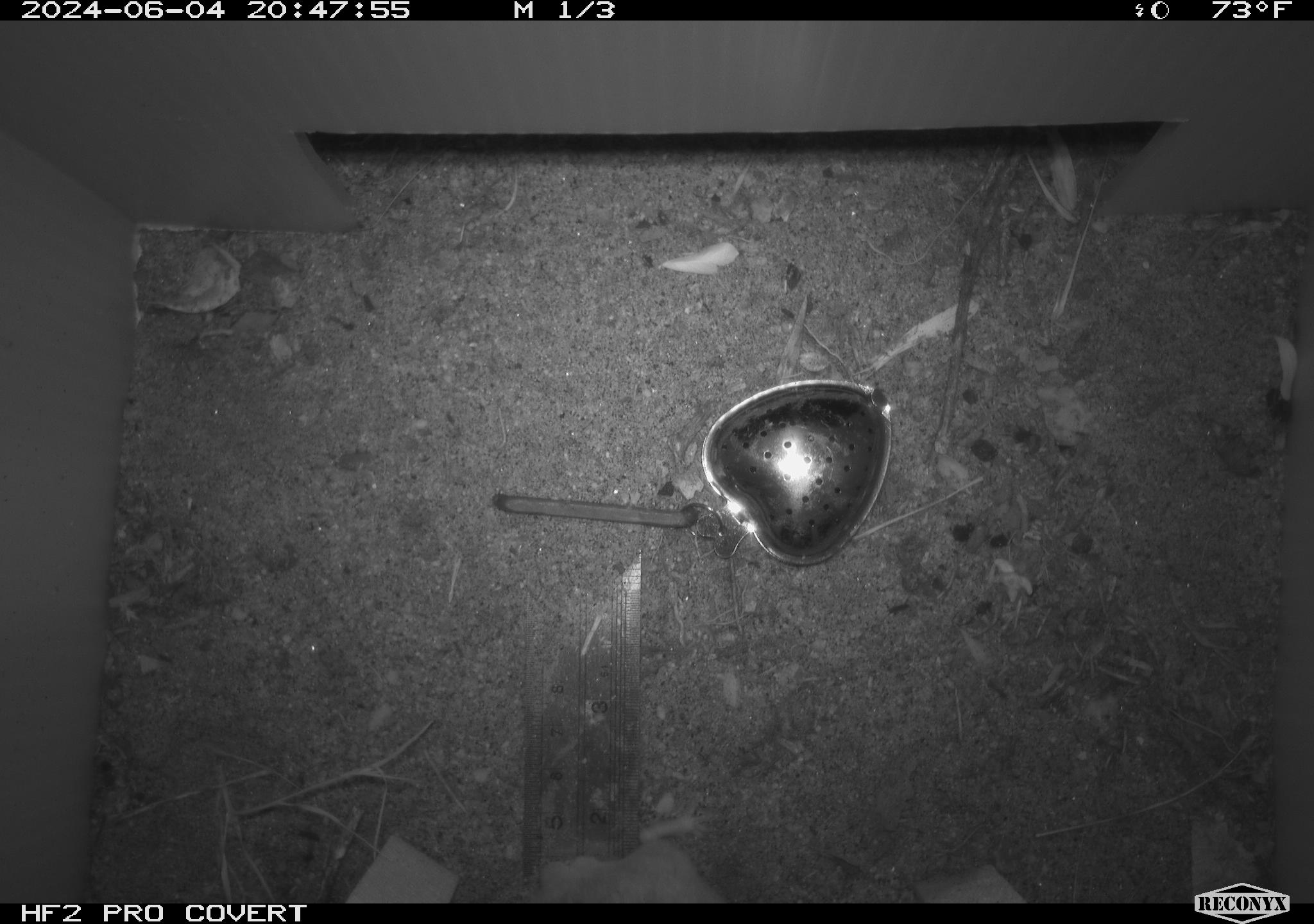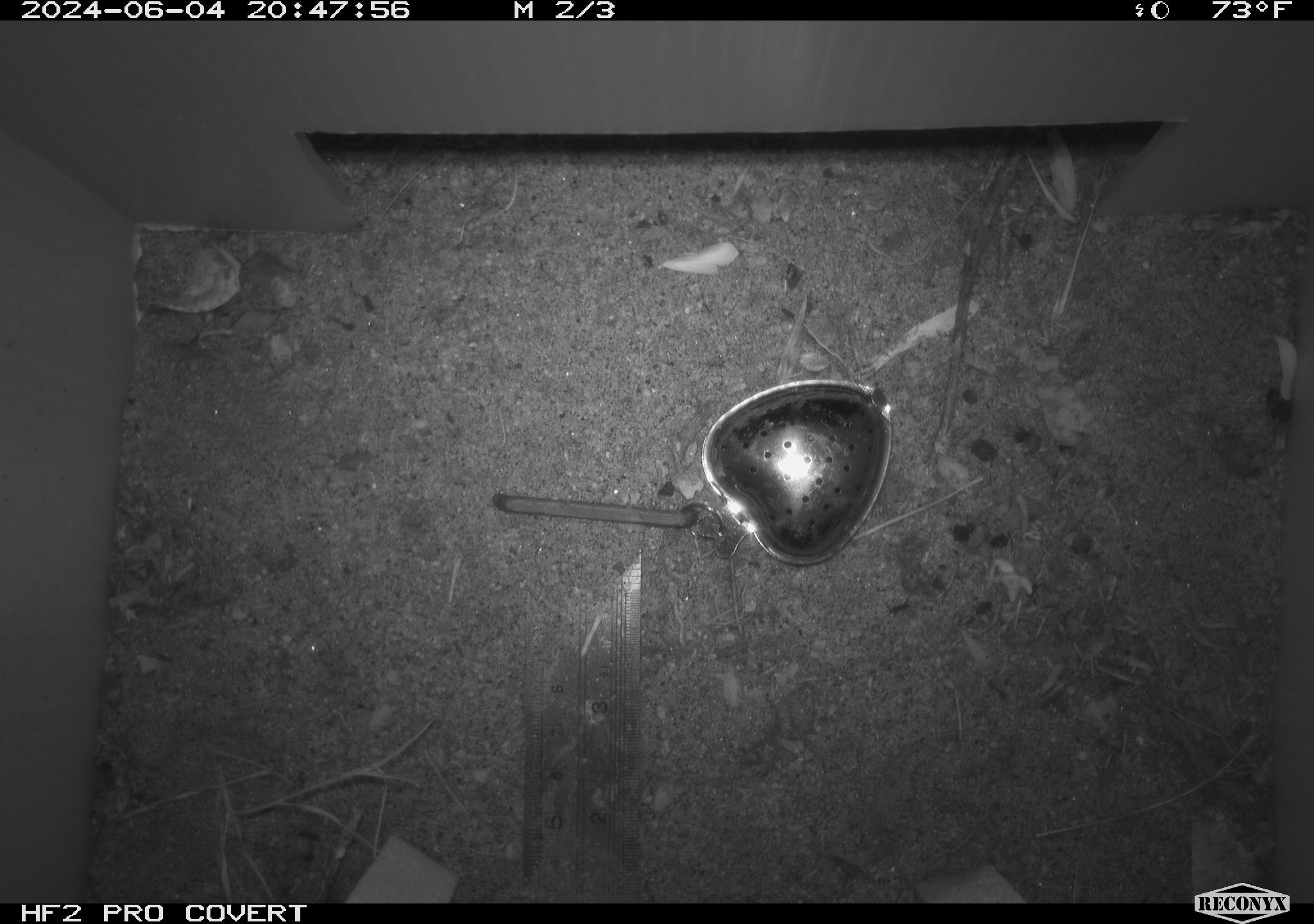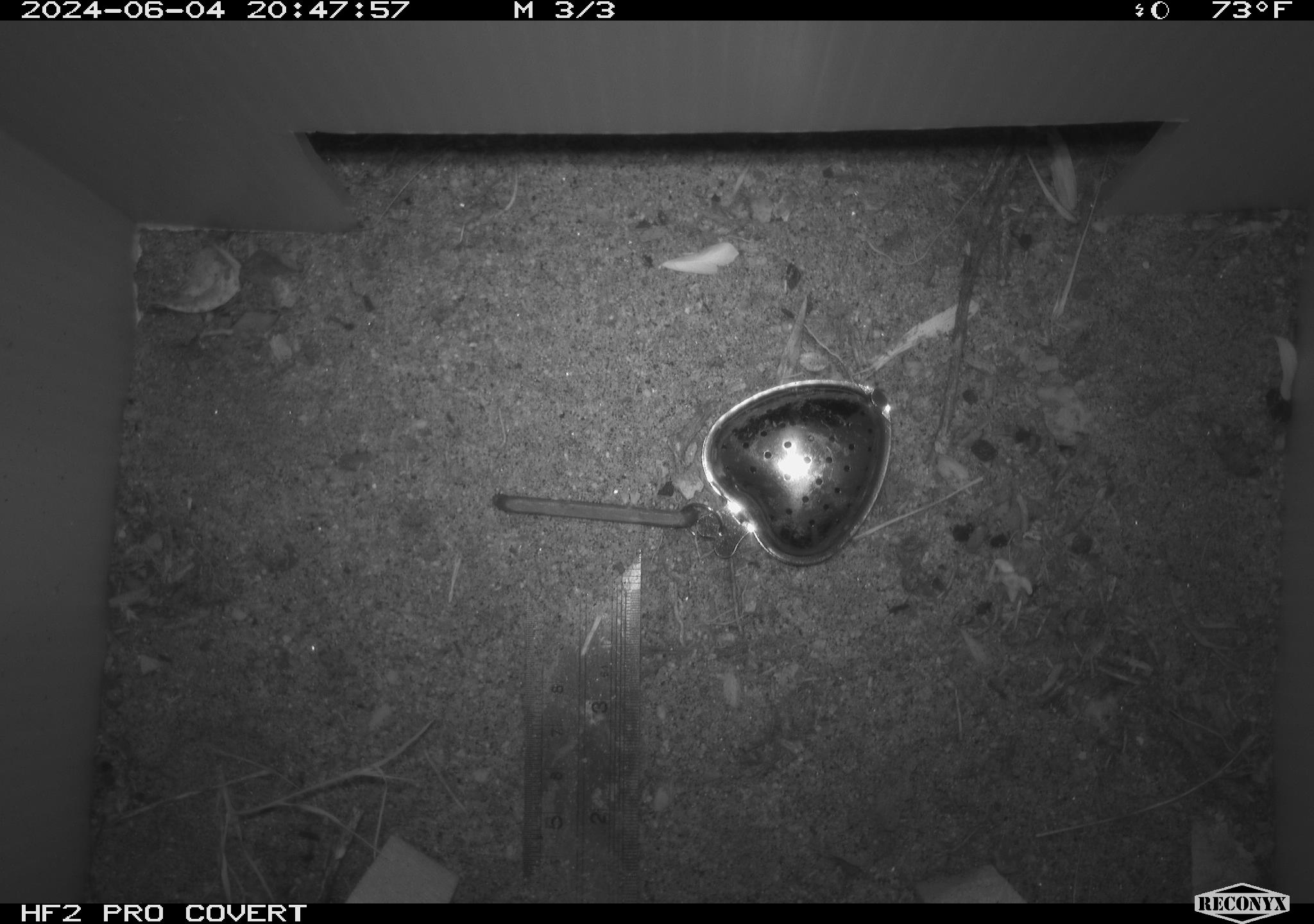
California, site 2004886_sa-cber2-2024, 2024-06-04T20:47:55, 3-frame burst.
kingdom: Animalia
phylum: Chordata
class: Mammalia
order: Rodentia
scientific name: Rodentia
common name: mouse species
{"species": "mouse species (Rodentia)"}